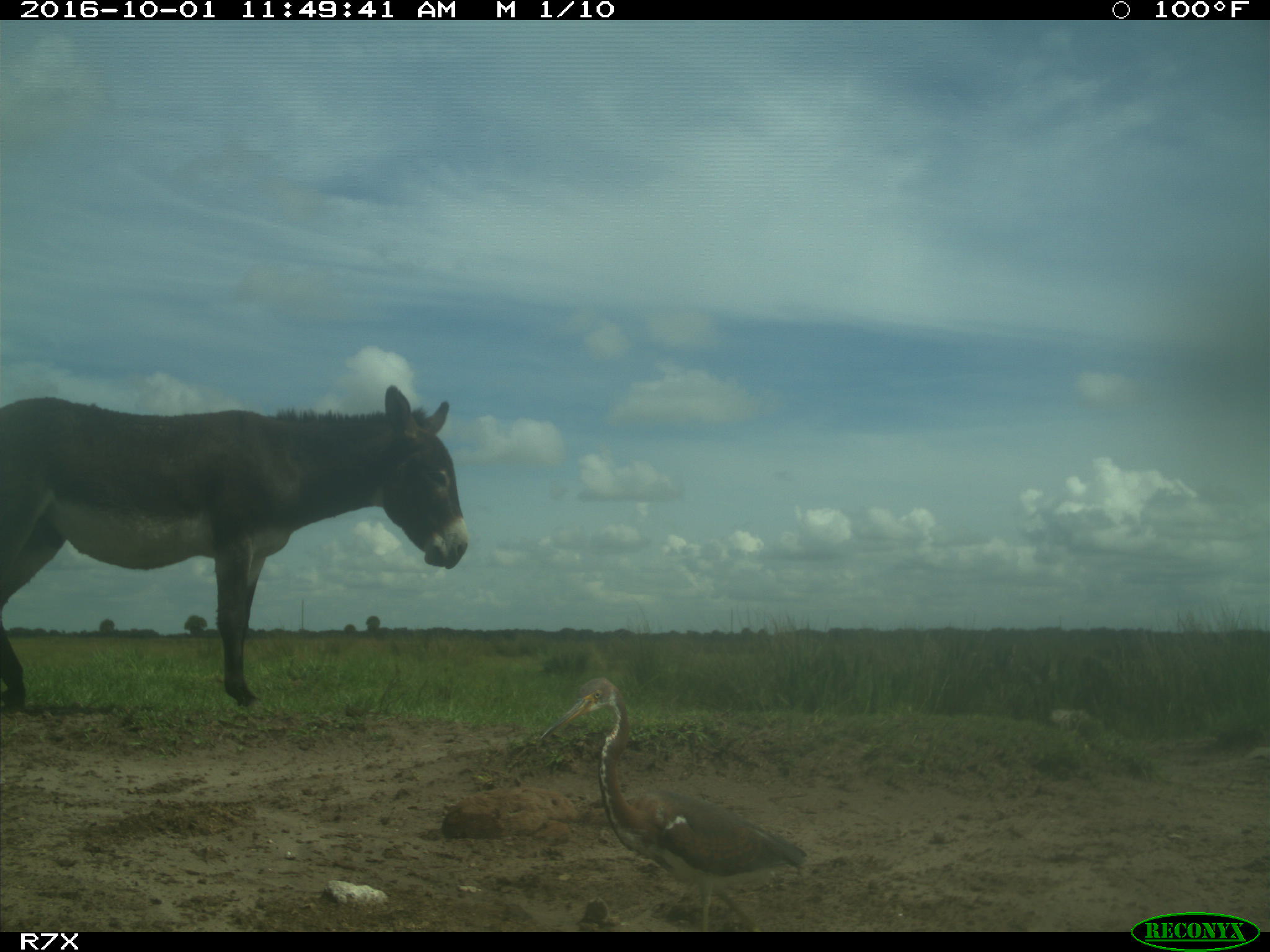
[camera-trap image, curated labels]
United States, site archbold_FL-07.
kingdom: Animalia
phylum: Chordata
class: Aves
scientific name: Aves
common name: birds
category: unidentified bird